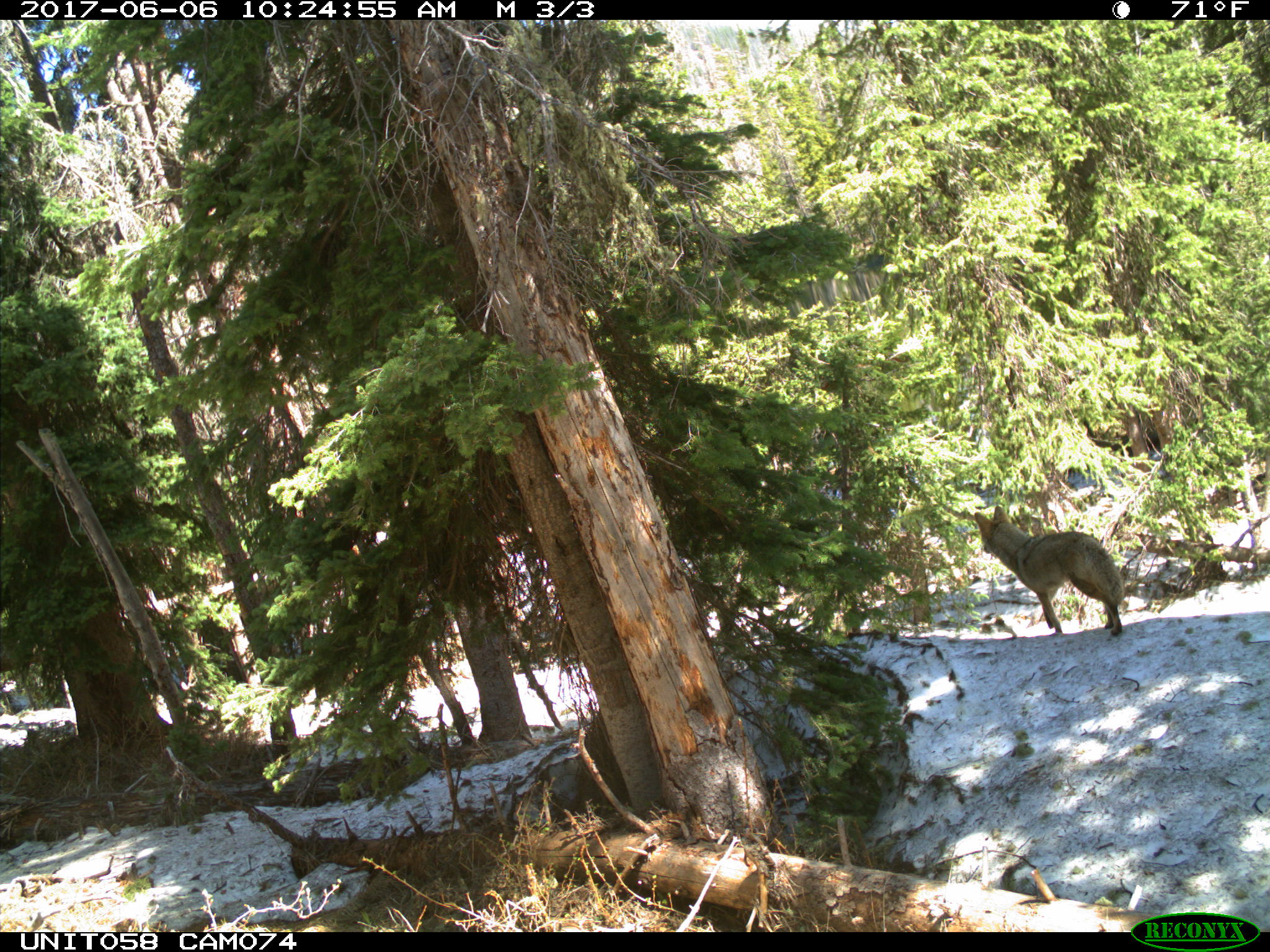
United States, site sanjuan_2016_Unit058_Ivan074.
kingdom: Animalia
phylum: Chordata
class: Mammalia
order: Carnivora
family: Canidae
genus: Canis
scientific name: Canis latrans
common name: coyote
Canis latrans (coyote).